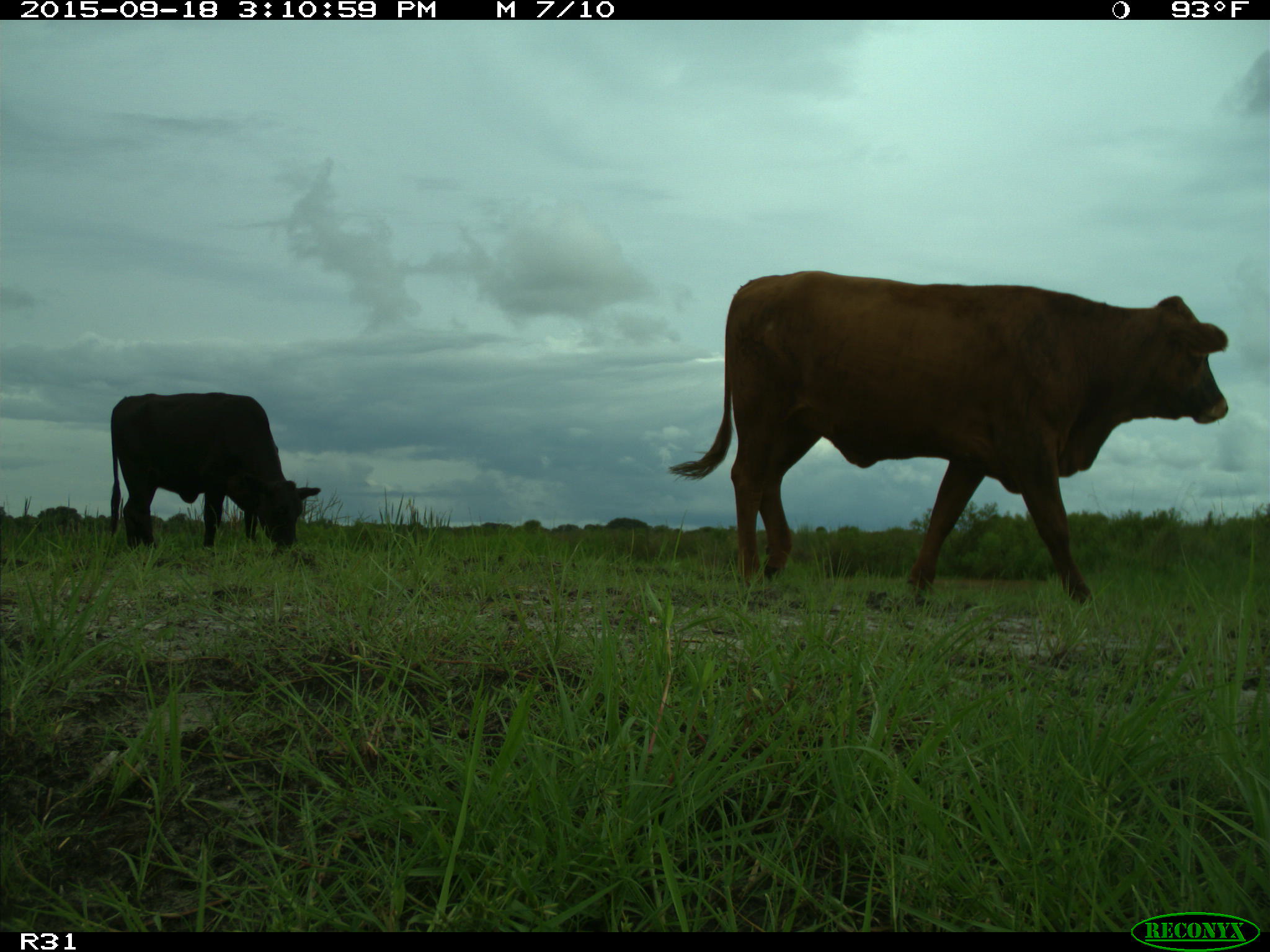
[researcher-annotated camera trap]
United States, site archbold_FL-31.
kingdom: Animalia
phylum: Chordata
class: Mammalia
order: Artiodactyla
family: Bovidae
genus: Bos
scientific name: Bos taurus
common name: domestic cow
Bos taurus (domestic cow).